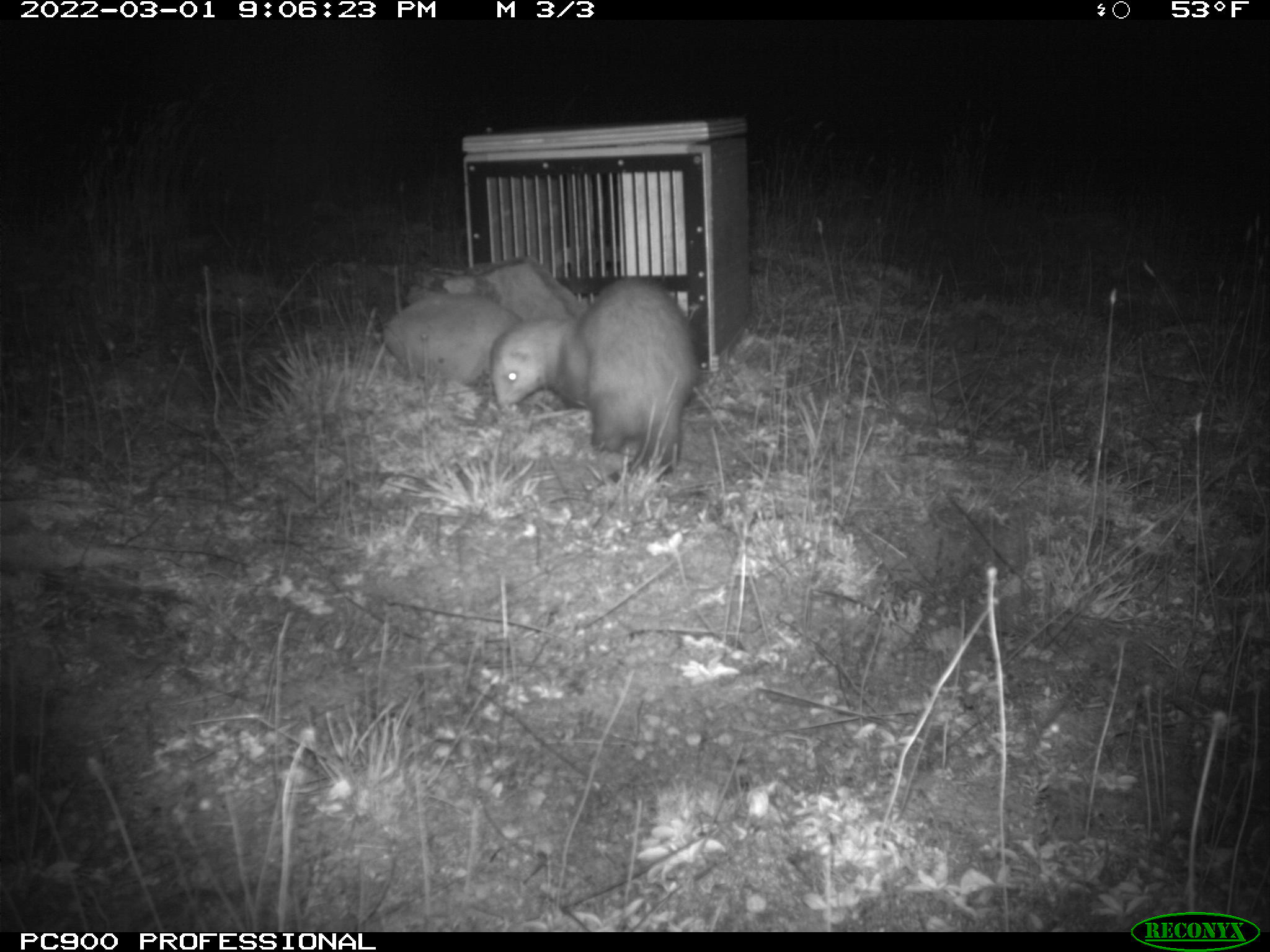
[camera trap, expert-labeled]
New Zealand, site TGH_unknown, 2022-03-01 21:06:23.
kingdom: Animalia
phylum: Chordata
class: Mammalia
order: Carnivora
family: Mustelidae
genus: Mustela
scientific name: Mustela furo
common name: ferret